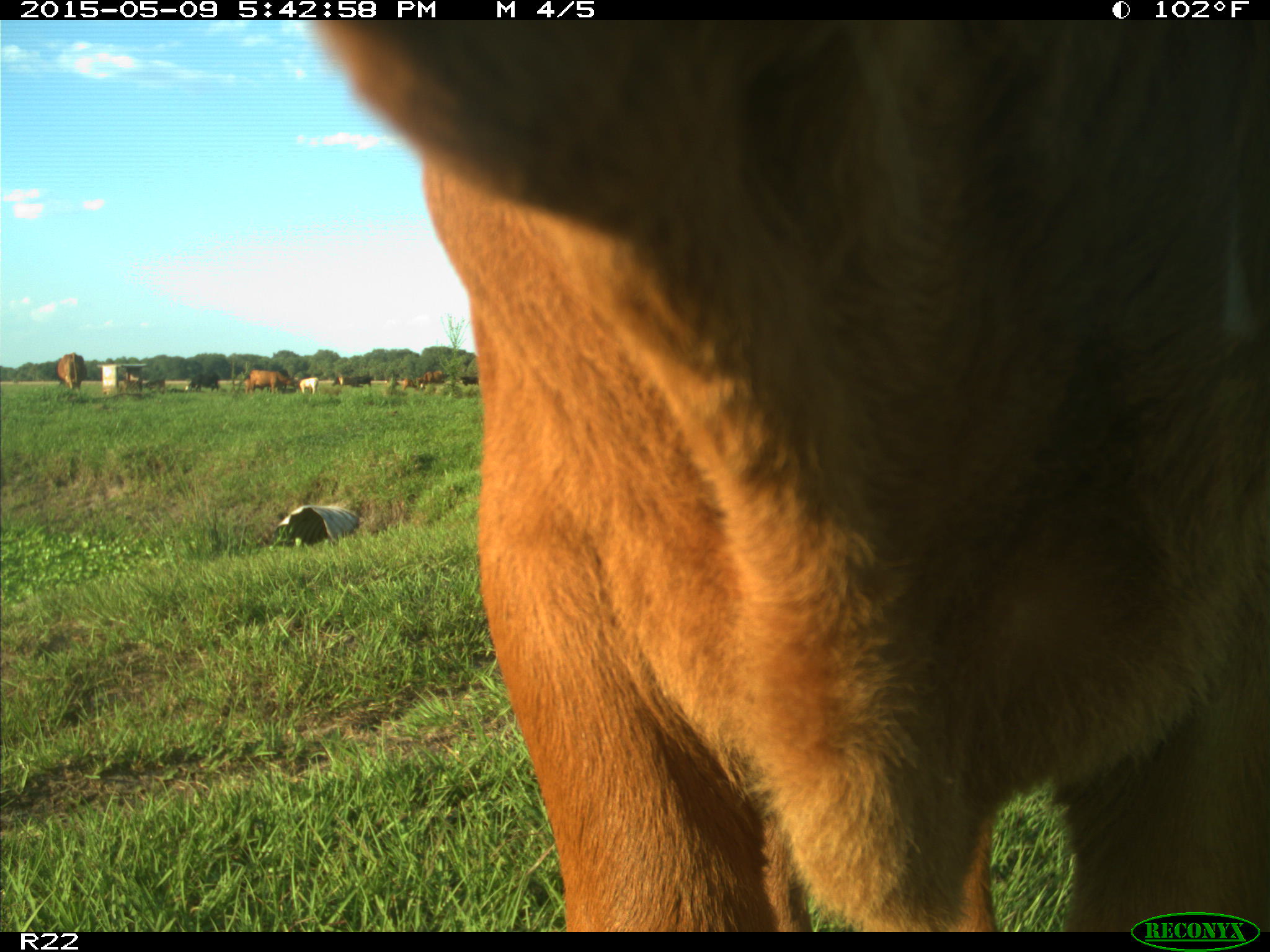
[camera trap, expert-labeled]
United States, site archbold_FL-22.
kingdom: Animalia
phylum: Chordata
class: Mammalia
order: Artiodactyla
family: Bovidae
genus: Bos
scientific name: Bos taurus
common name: domestic cow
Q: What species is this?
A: Bos taurus (domestic cow).